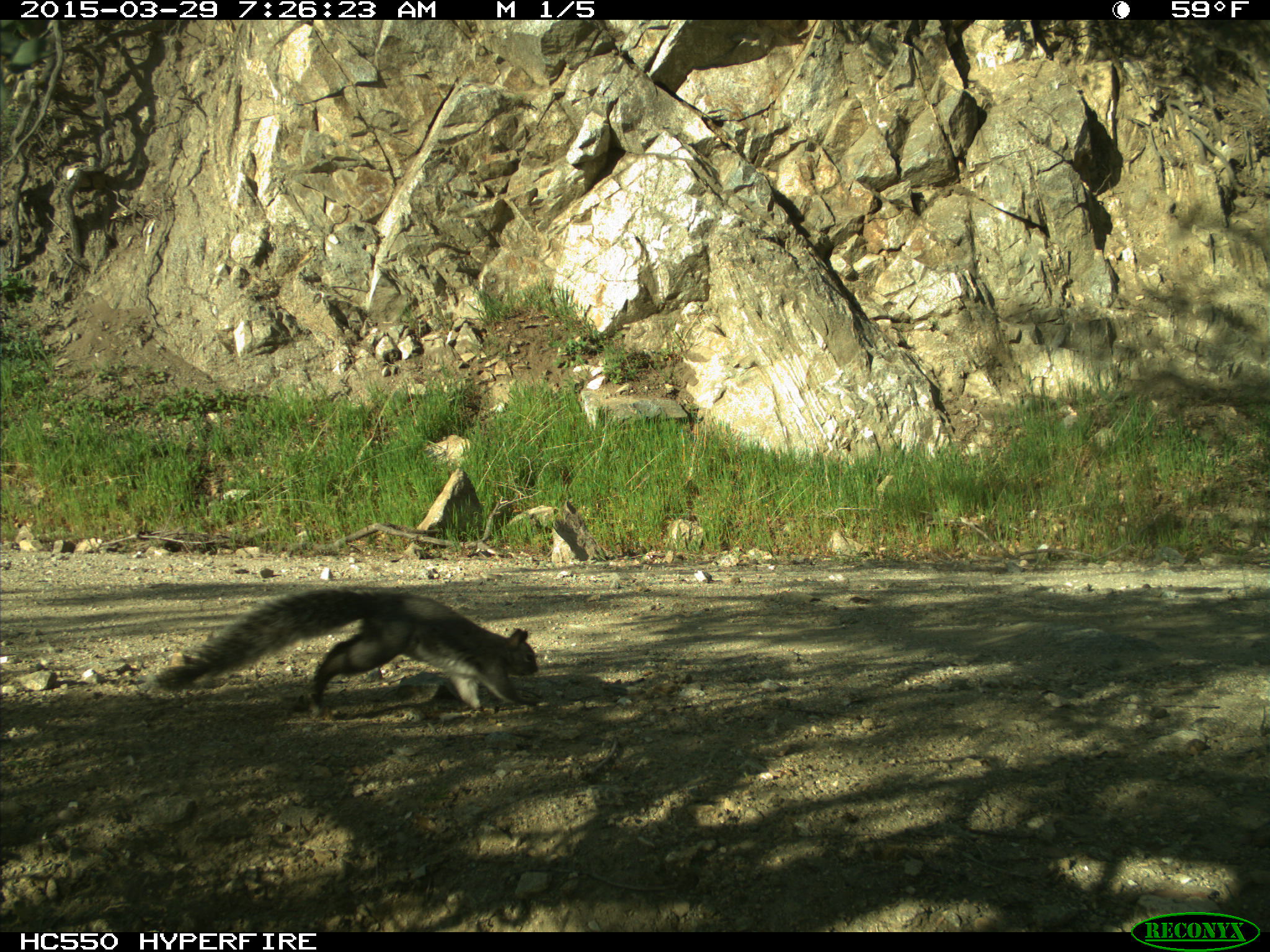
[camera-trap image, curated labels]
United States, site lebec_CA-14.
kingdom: Animalia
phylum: Chordata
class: Mammalia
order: Rodentia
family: Sciuridae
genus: Sciurus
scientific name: Sciurus carolinensis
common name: eastern gray squirrel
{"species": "Sciurus carolinensis (eastern gray squirrel)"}